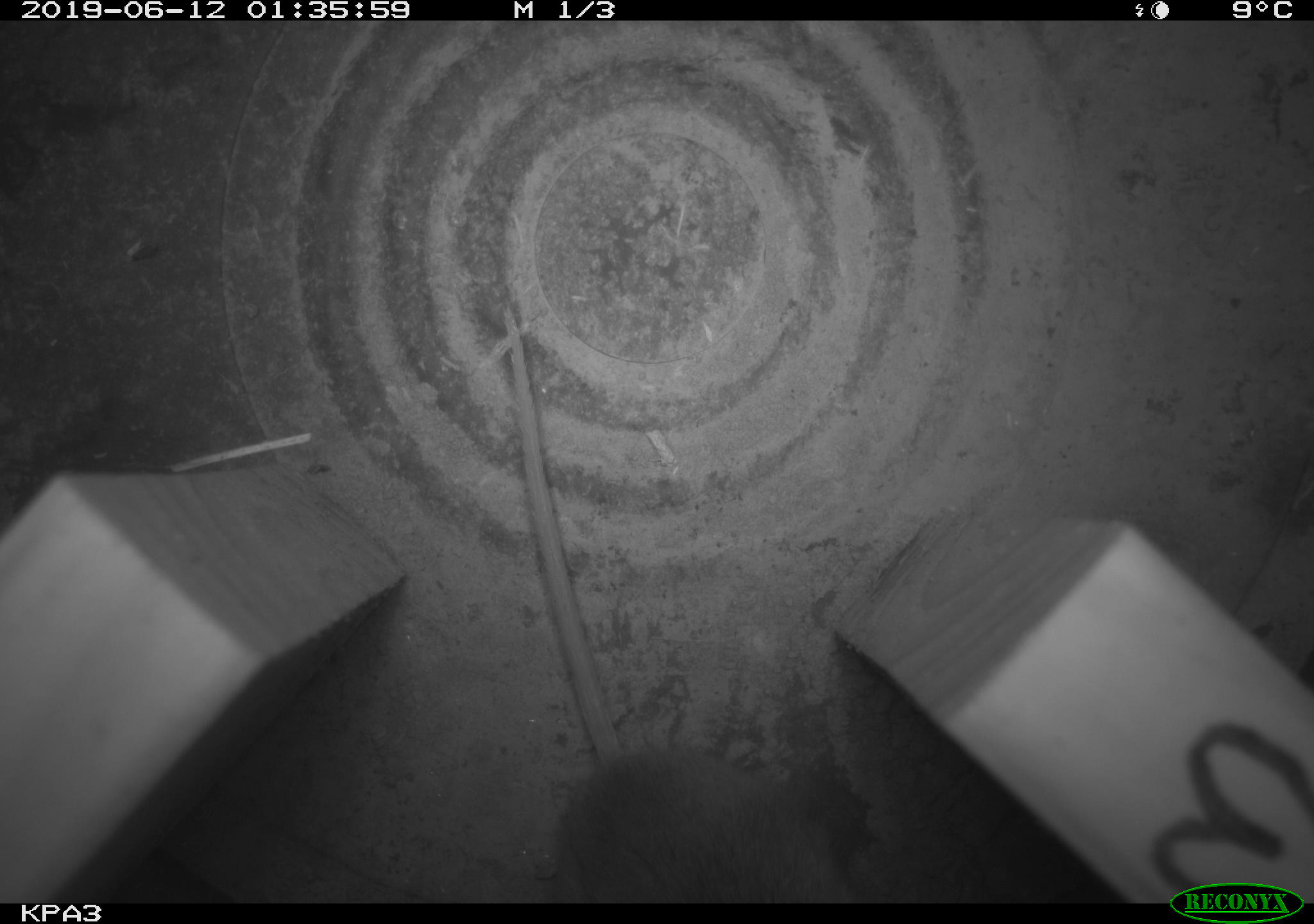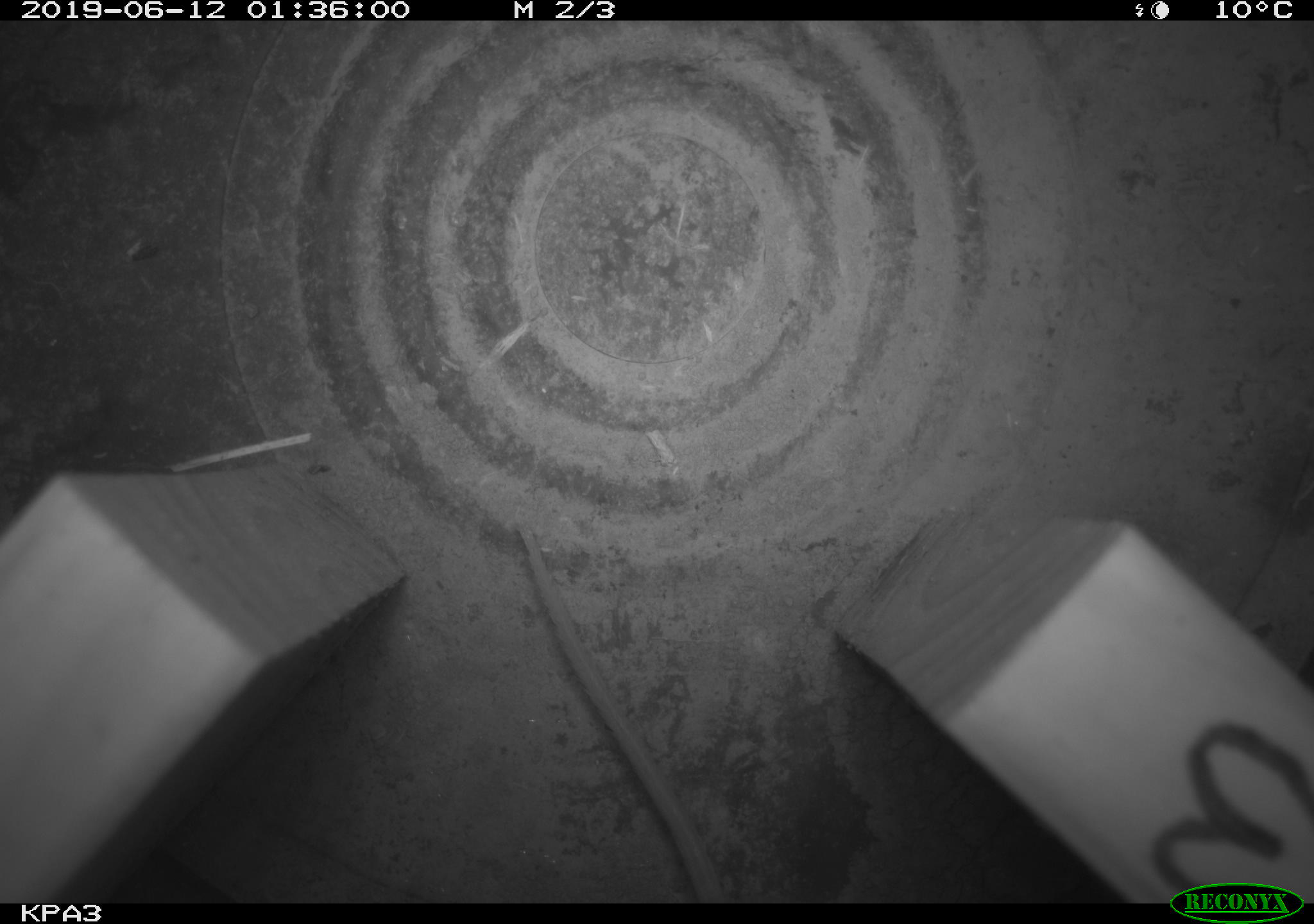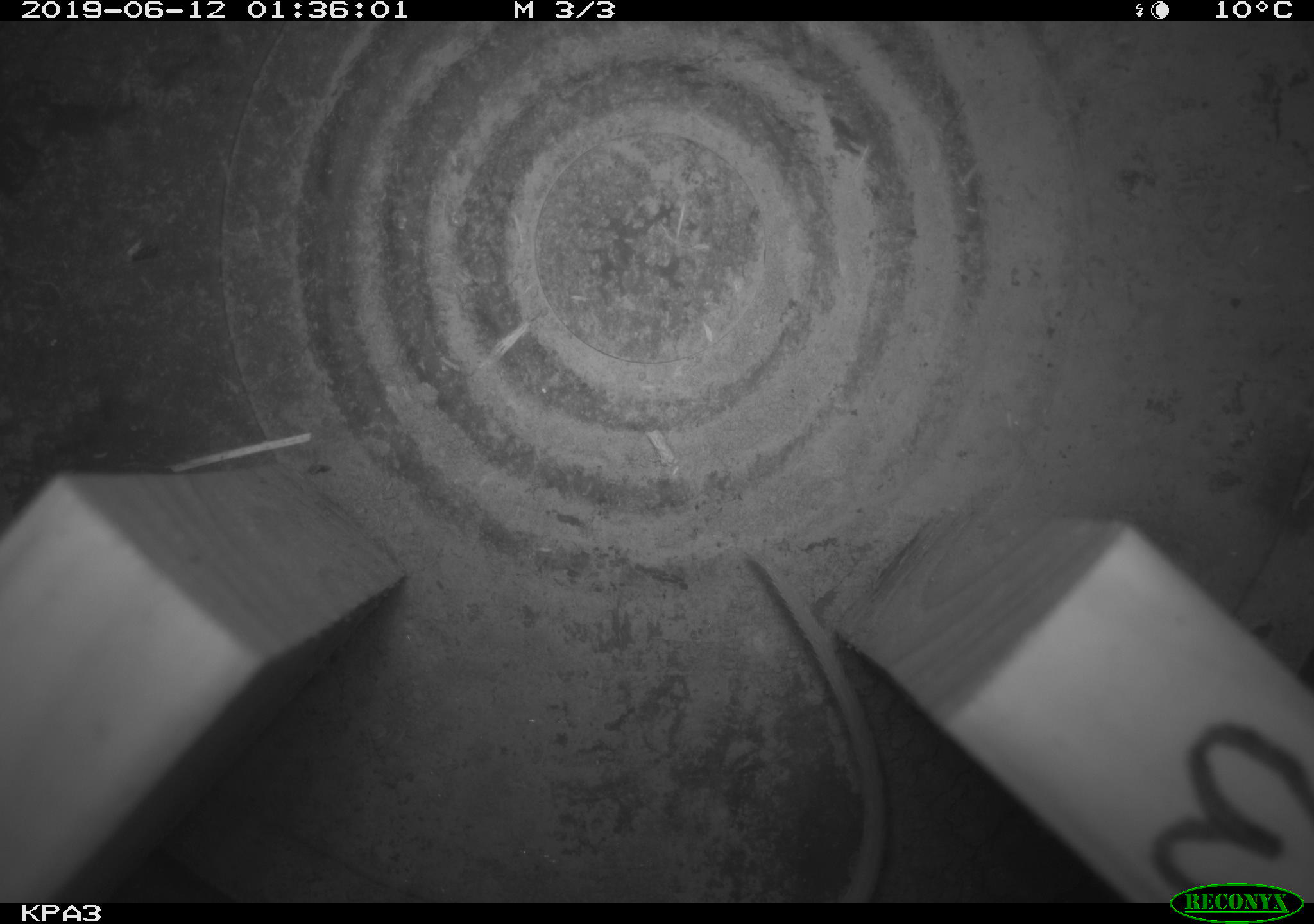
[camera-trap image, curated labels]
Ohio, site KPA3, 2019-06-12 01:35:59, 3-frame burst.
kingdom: Animalia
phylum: Chordata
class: Mammalia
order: Rodentia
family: Cricetidae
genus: Peromyscus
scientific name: Peromyscus leucopus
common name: white-footed mouse